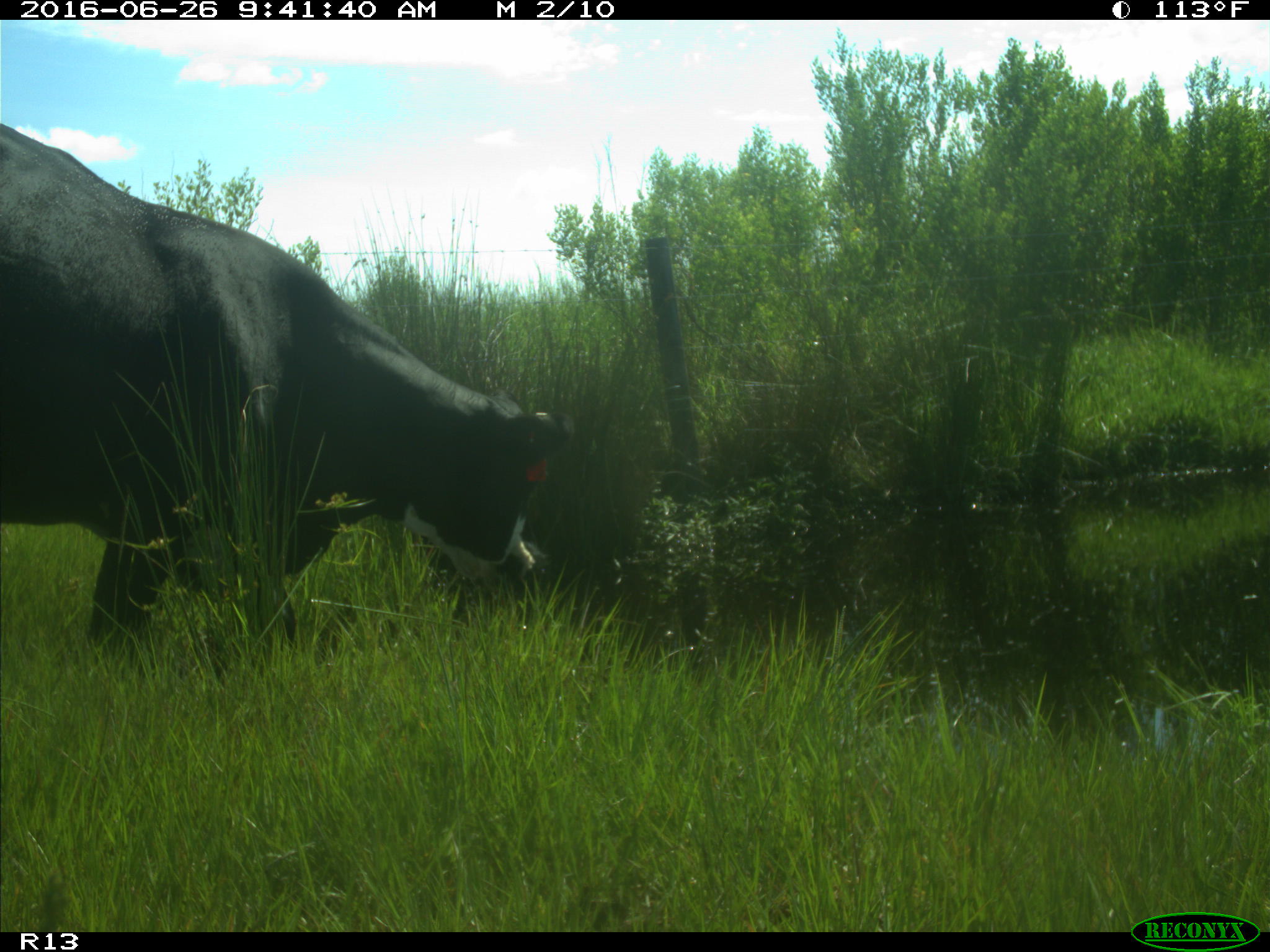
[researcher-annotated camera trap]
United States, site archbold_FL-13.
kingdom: Animalia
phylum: Chordata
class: Mammalia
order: Artiodactyla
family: Bovidae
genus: Bos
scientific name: Bos taurus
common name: domestic cow